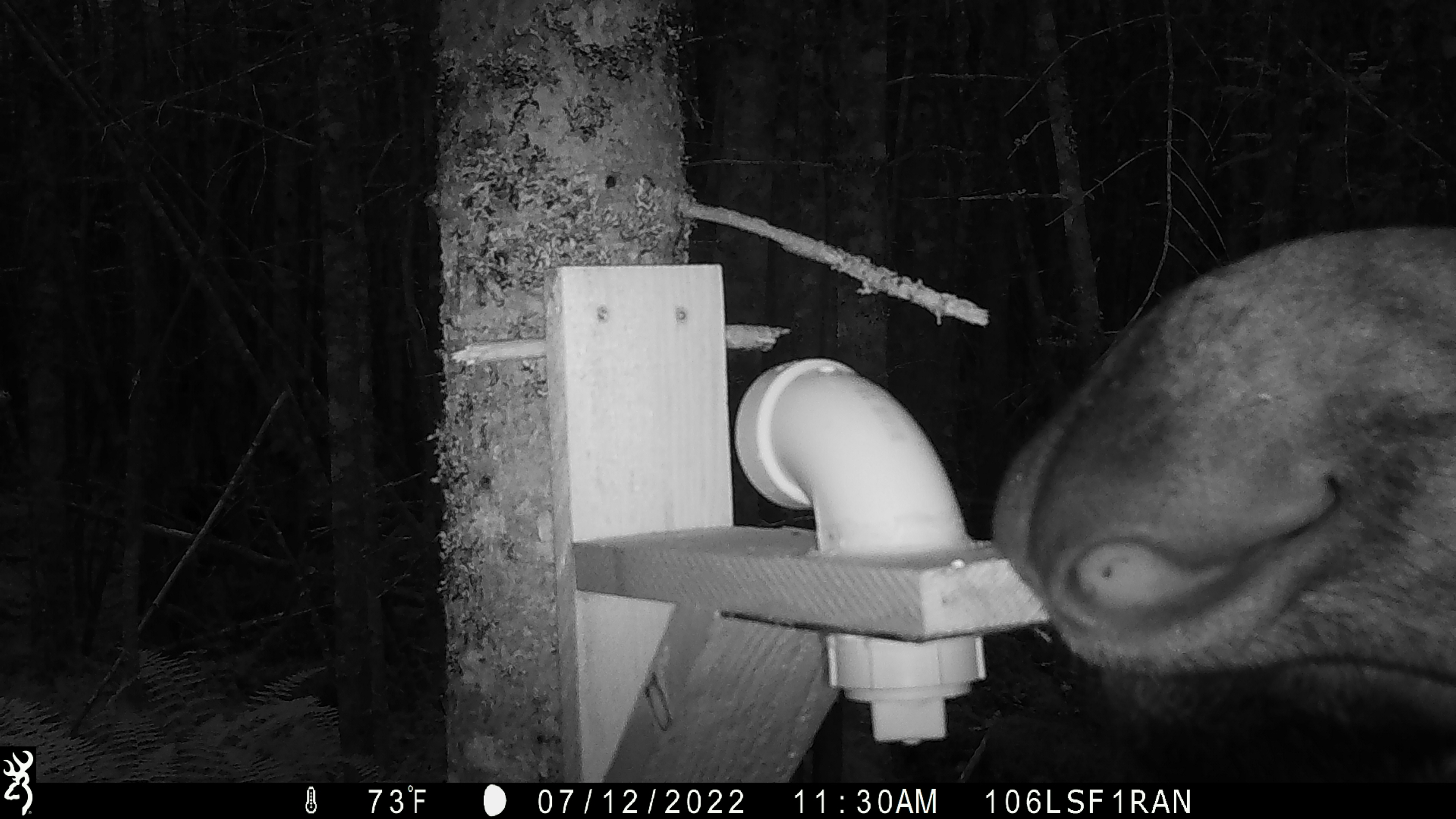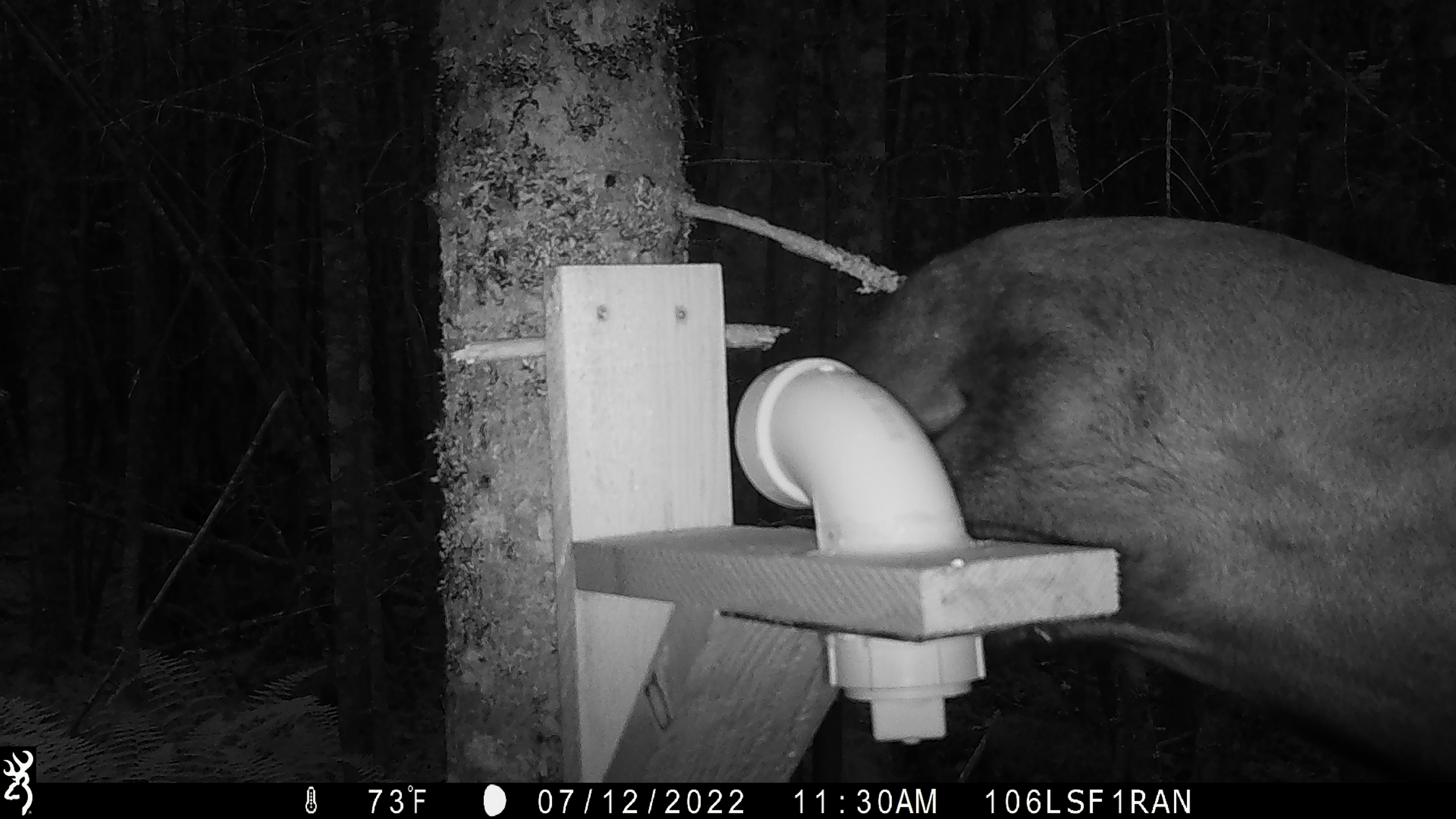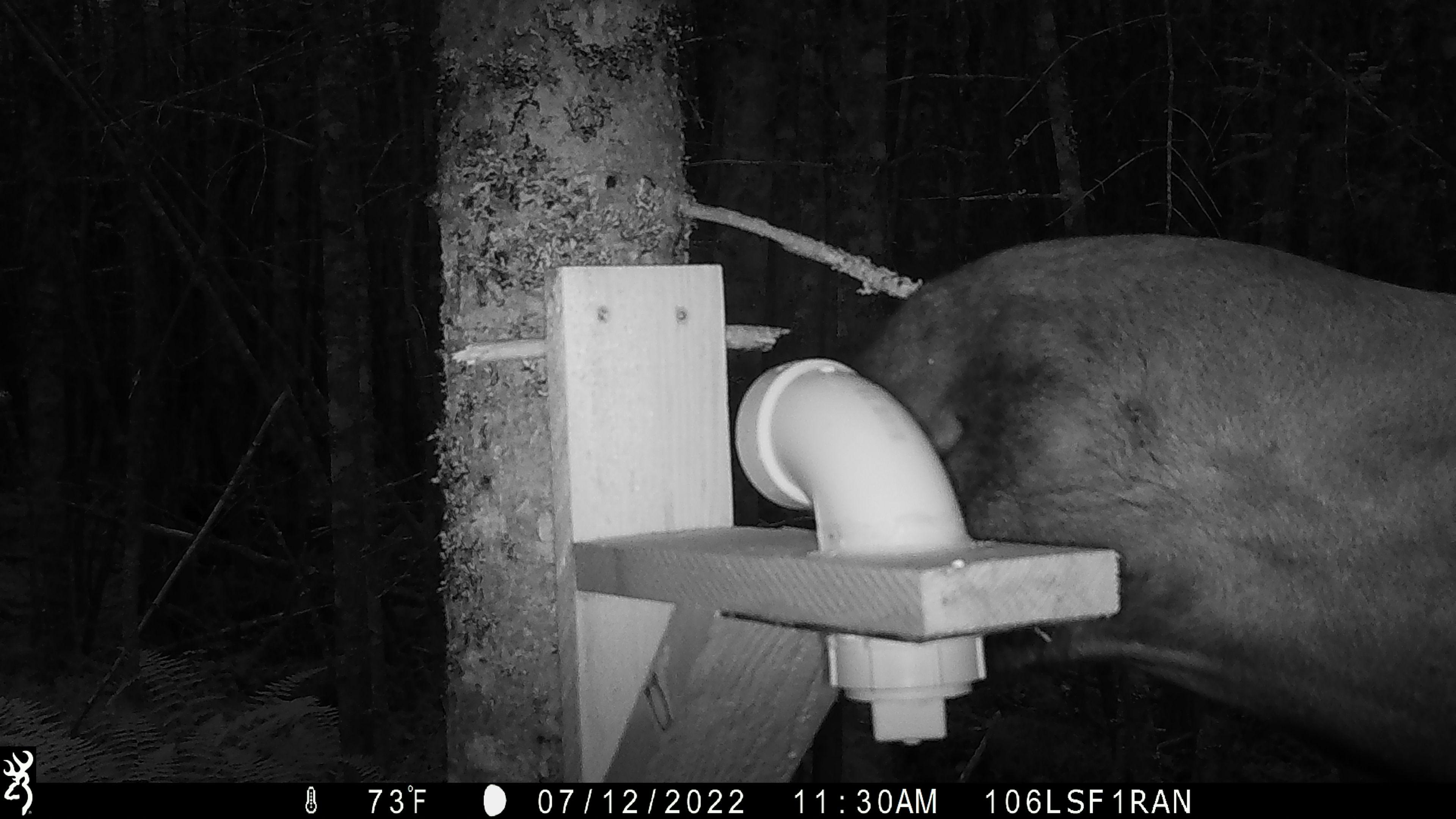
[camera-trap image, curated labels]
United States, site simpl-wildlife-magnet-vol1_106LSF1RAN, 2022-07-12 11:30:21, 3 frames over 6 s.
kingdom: Animalia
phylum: Chordata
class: Mammalia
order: Artiodactyla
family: Cervidae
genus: Alces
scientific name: Alces alces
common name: moose